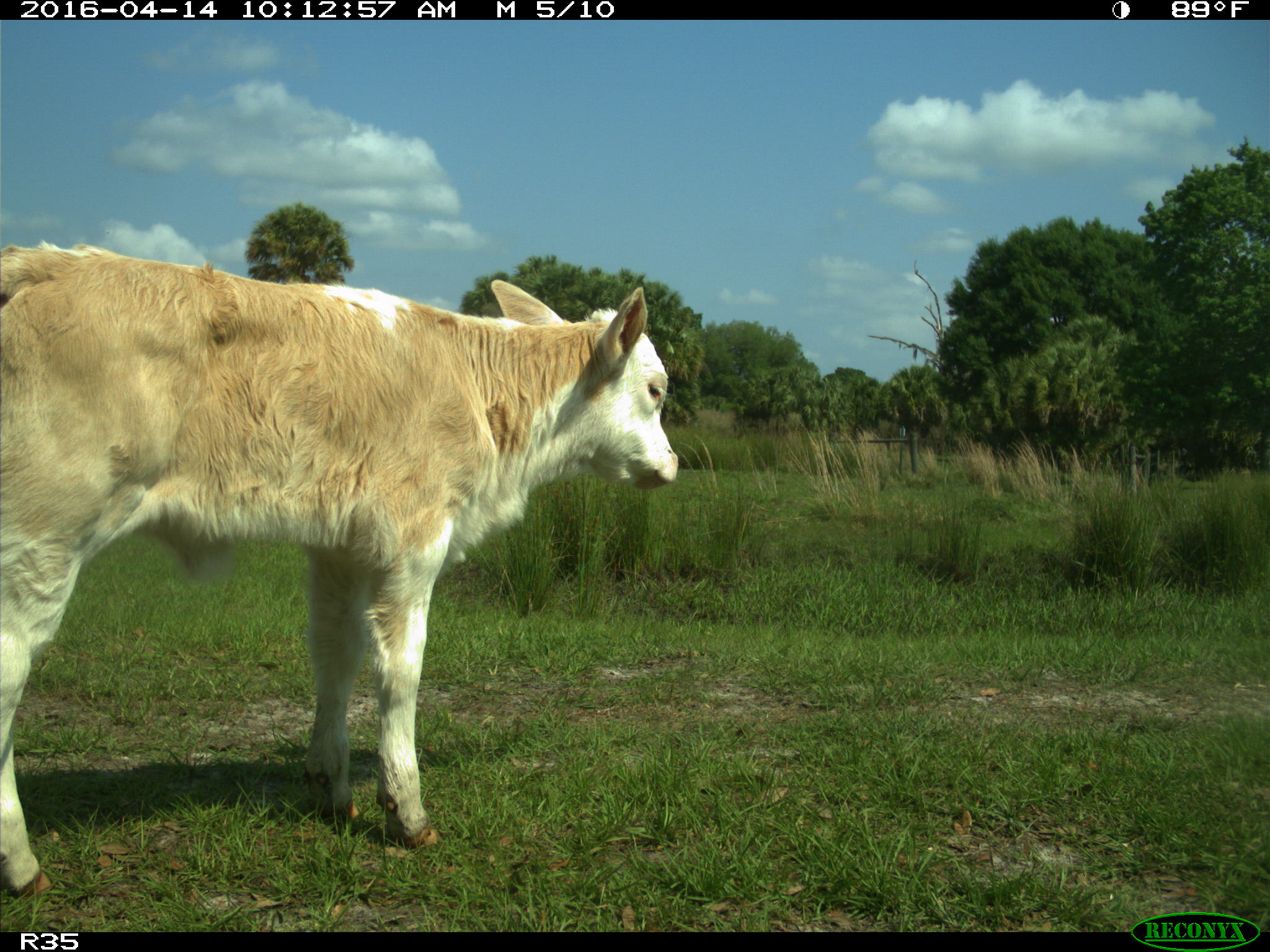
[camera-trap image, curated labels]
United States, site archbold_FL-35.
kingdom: Animalia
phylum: Chordata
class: Mammalia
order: Artiodactyla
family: Bovidae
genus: Bos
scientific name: Bos taurus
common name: domestic cow